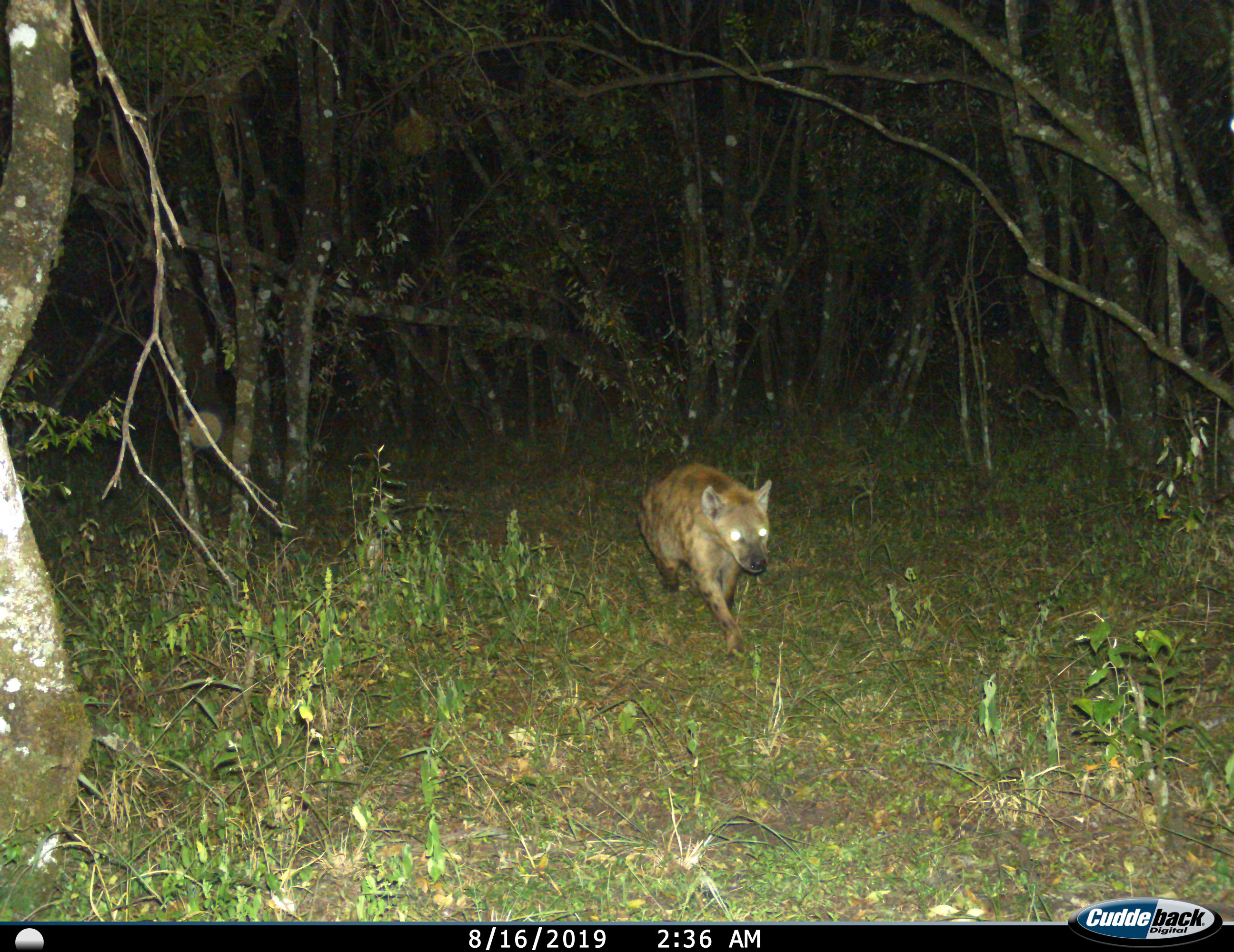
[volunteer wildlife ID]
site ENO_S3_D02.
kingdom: Animalia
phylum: Chordata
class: Mammalia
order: Carnivora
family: Hyaenidae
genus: Crocuta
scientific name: Crocuta crocuta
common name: spotted hyena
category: hyenaspotted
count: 1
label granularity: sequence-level